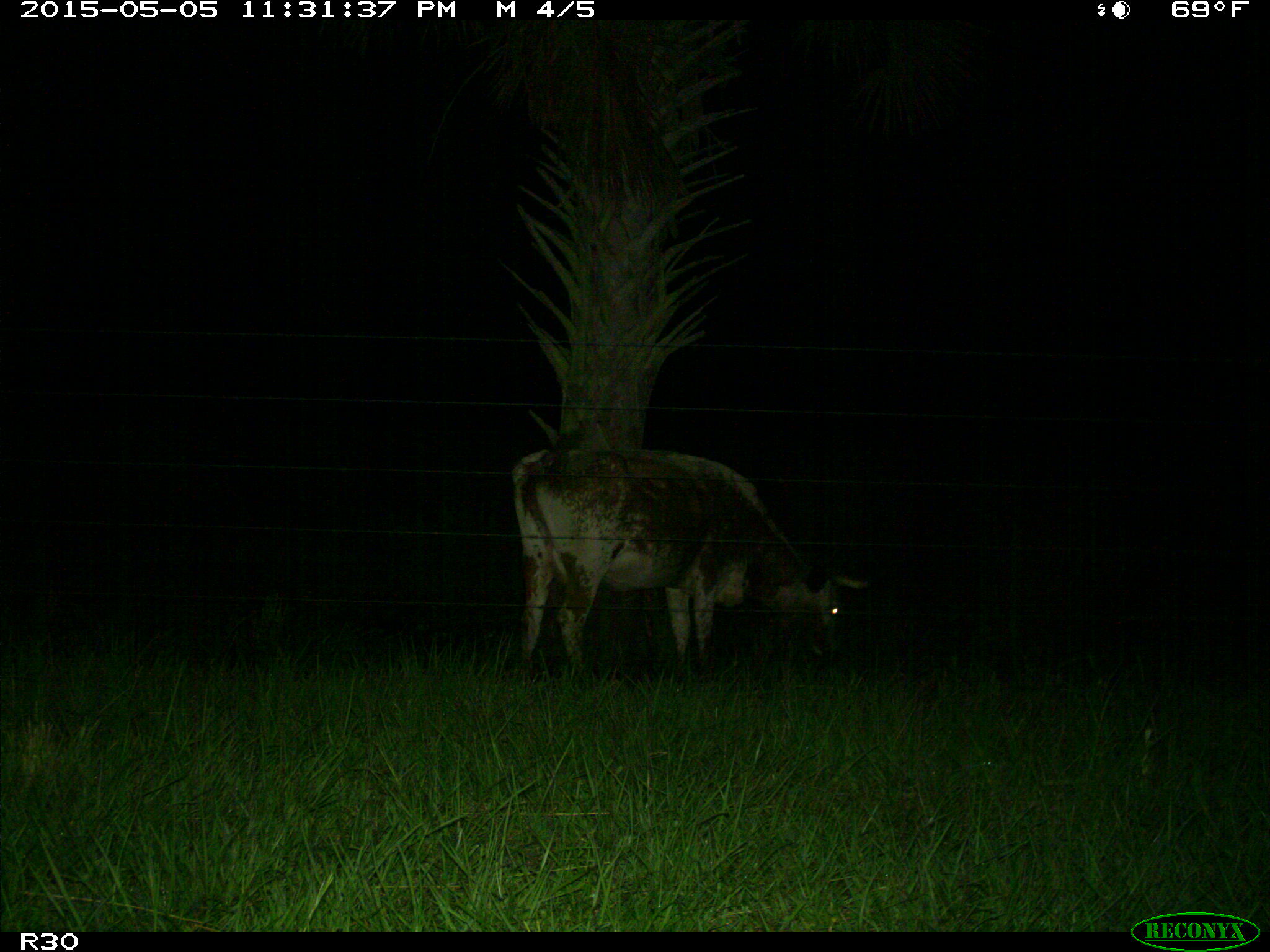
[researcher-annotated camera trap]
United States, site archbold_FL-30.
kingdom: Animalia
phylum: Chordata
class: Mammalia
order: Artiodactyla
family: Bovidae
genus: Bos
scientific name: Bos taurus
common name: domestic cow